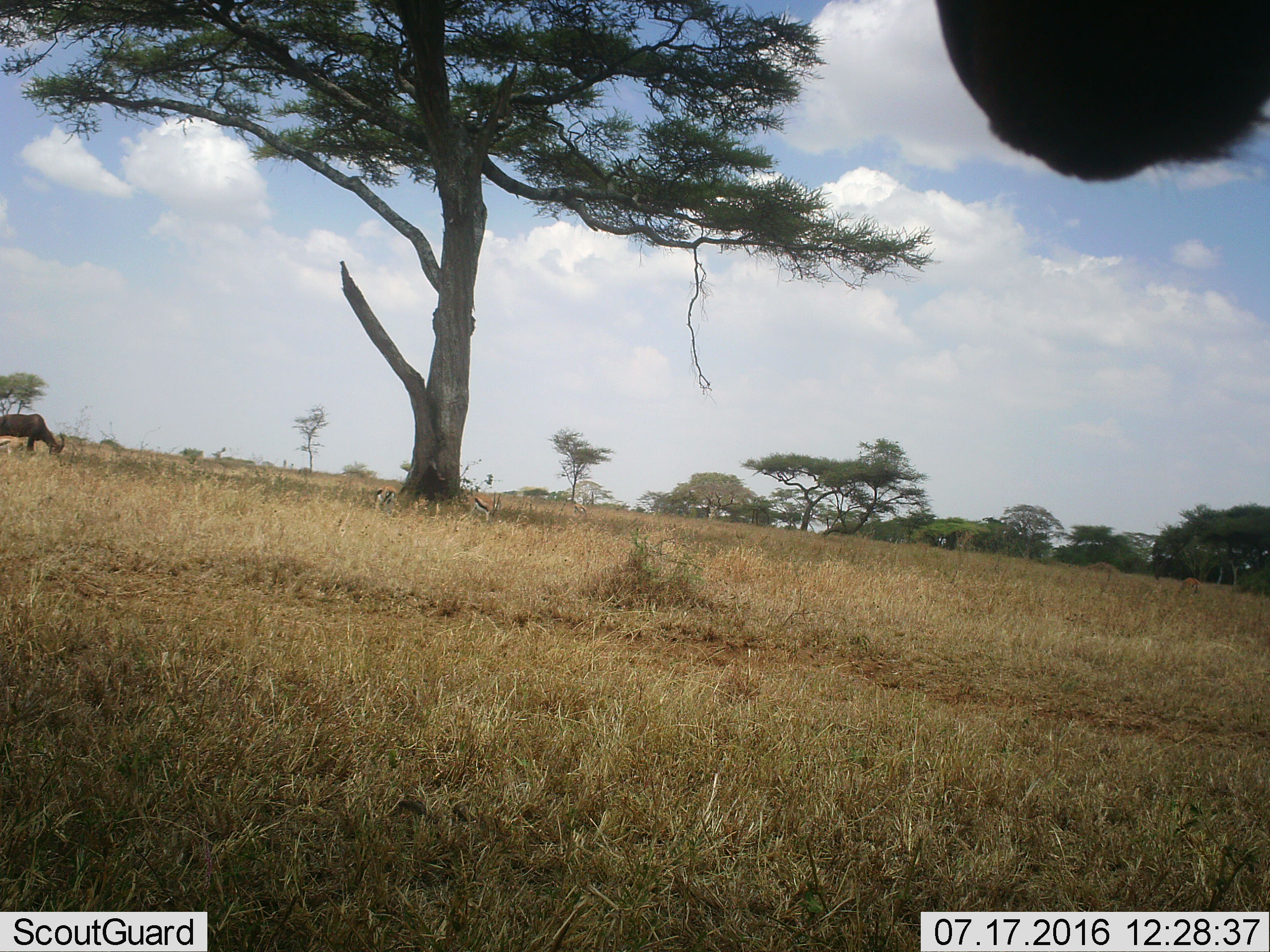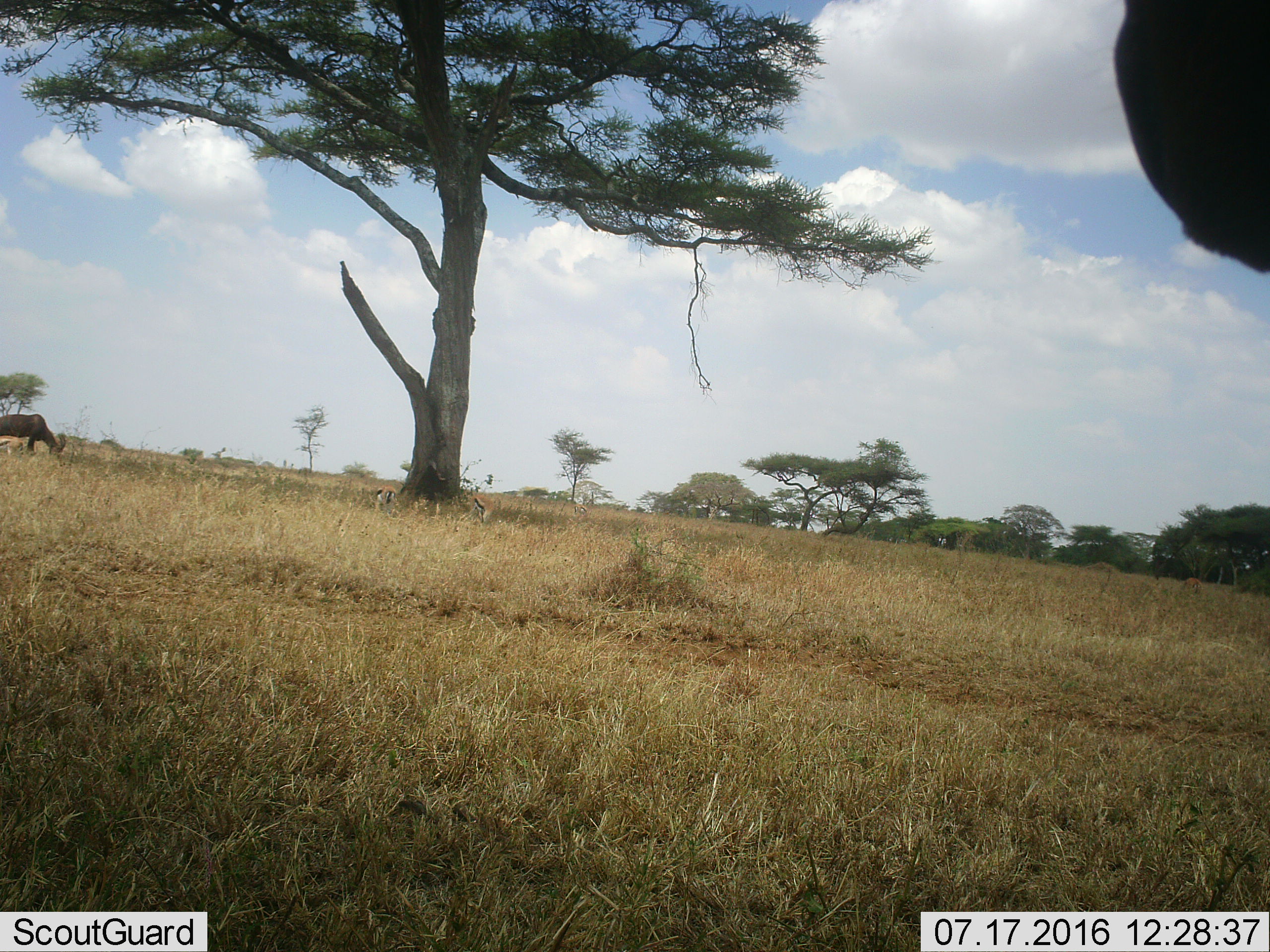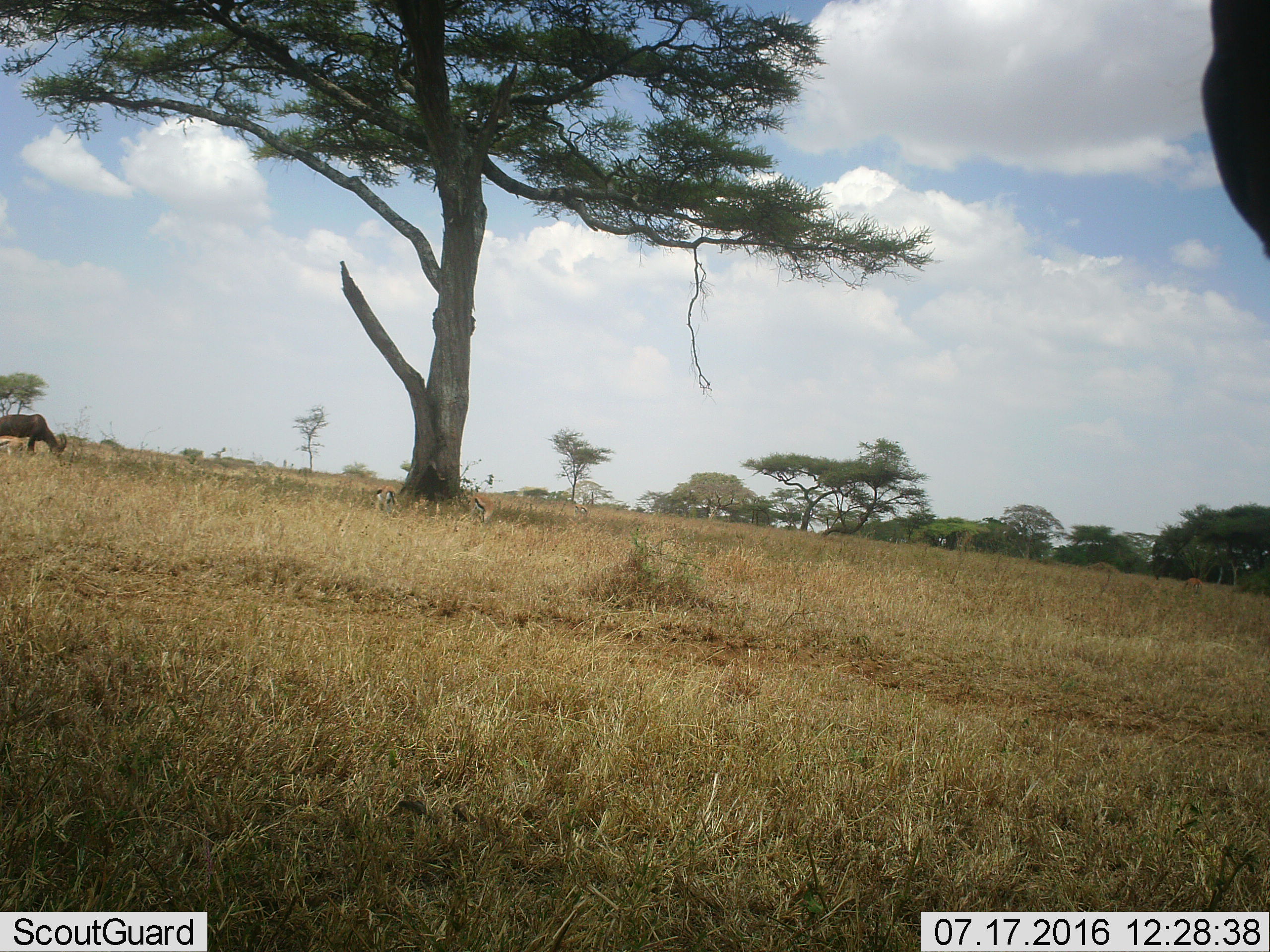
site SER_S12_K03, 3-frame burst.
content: unidentified animal